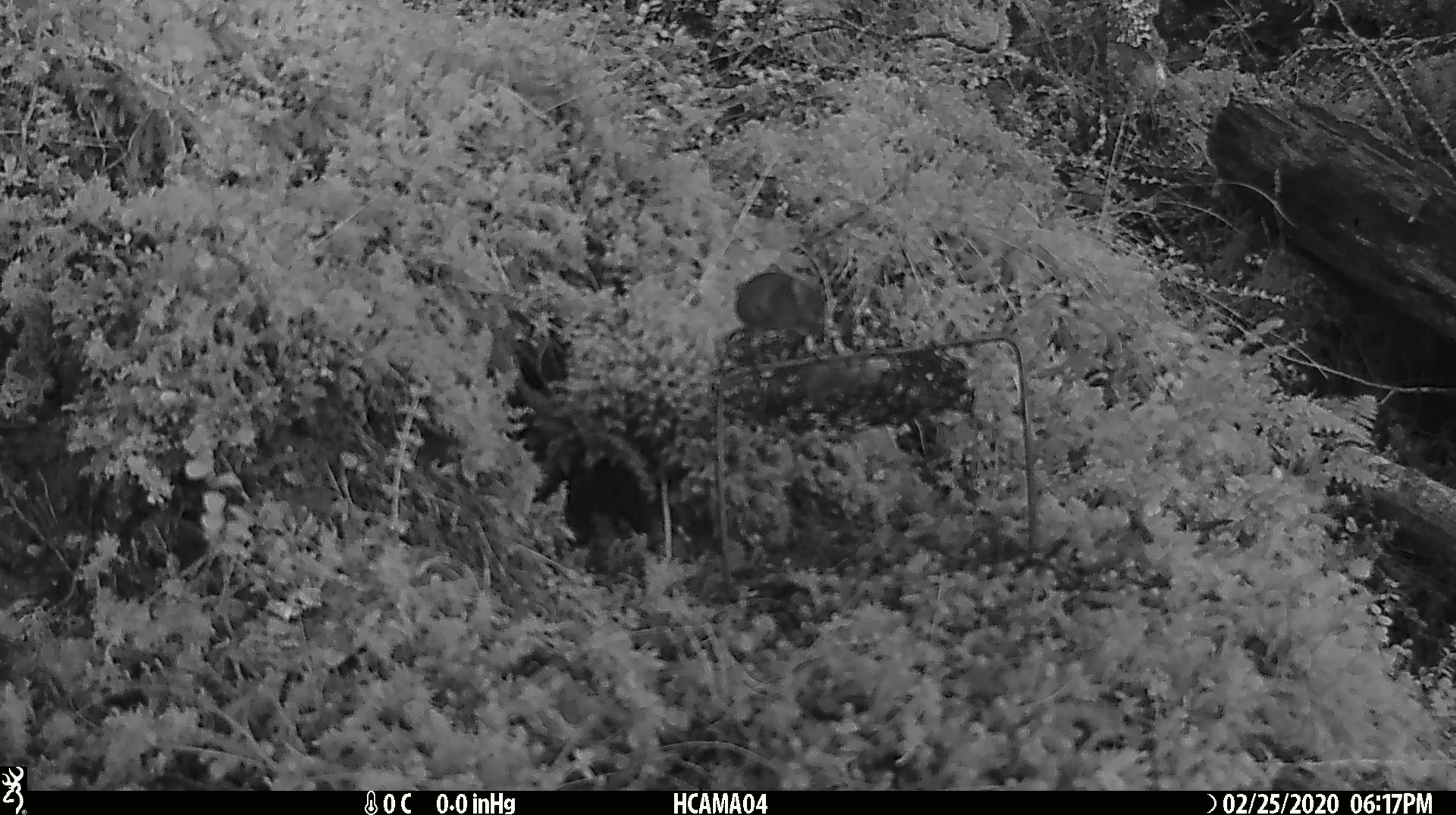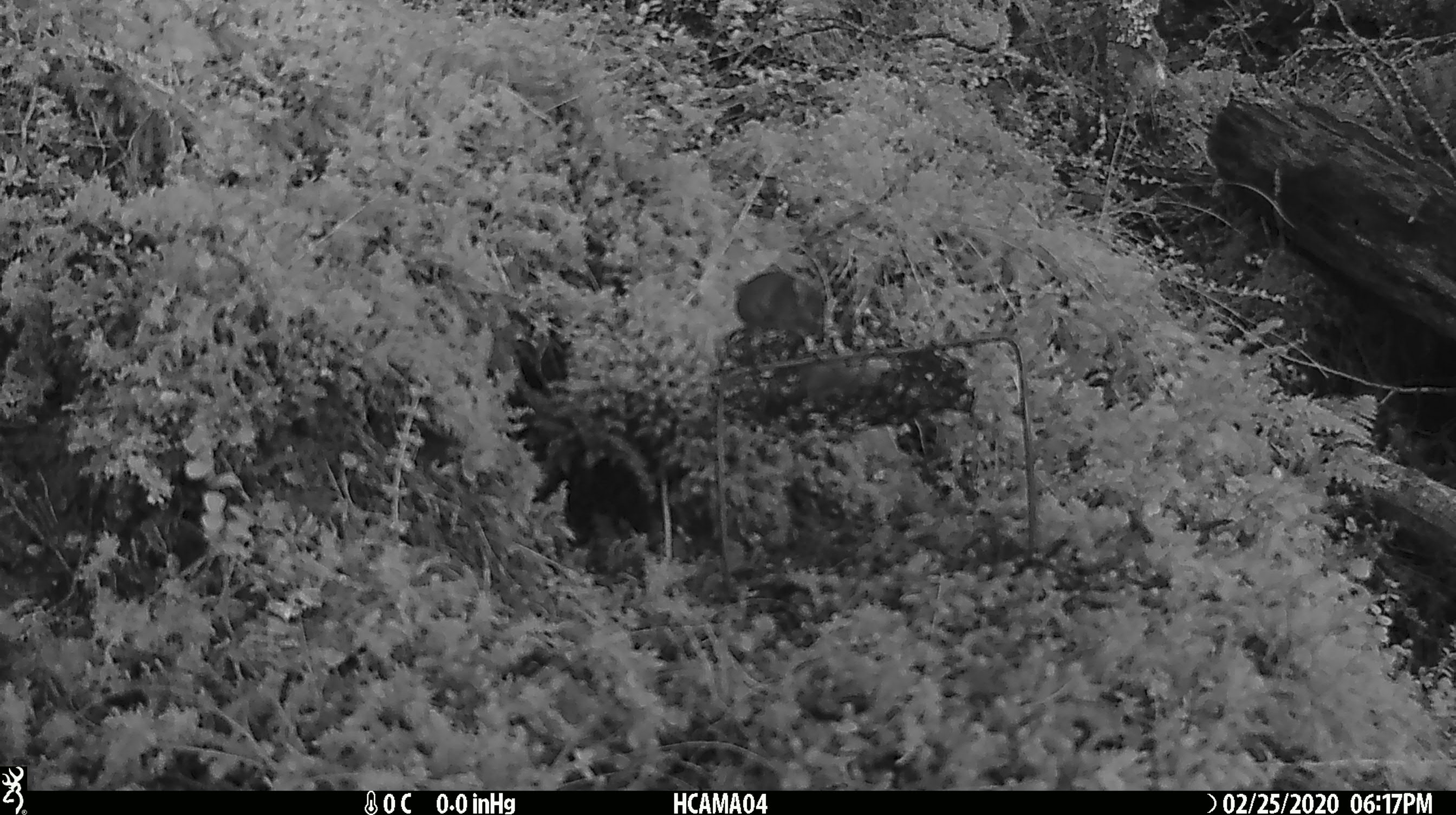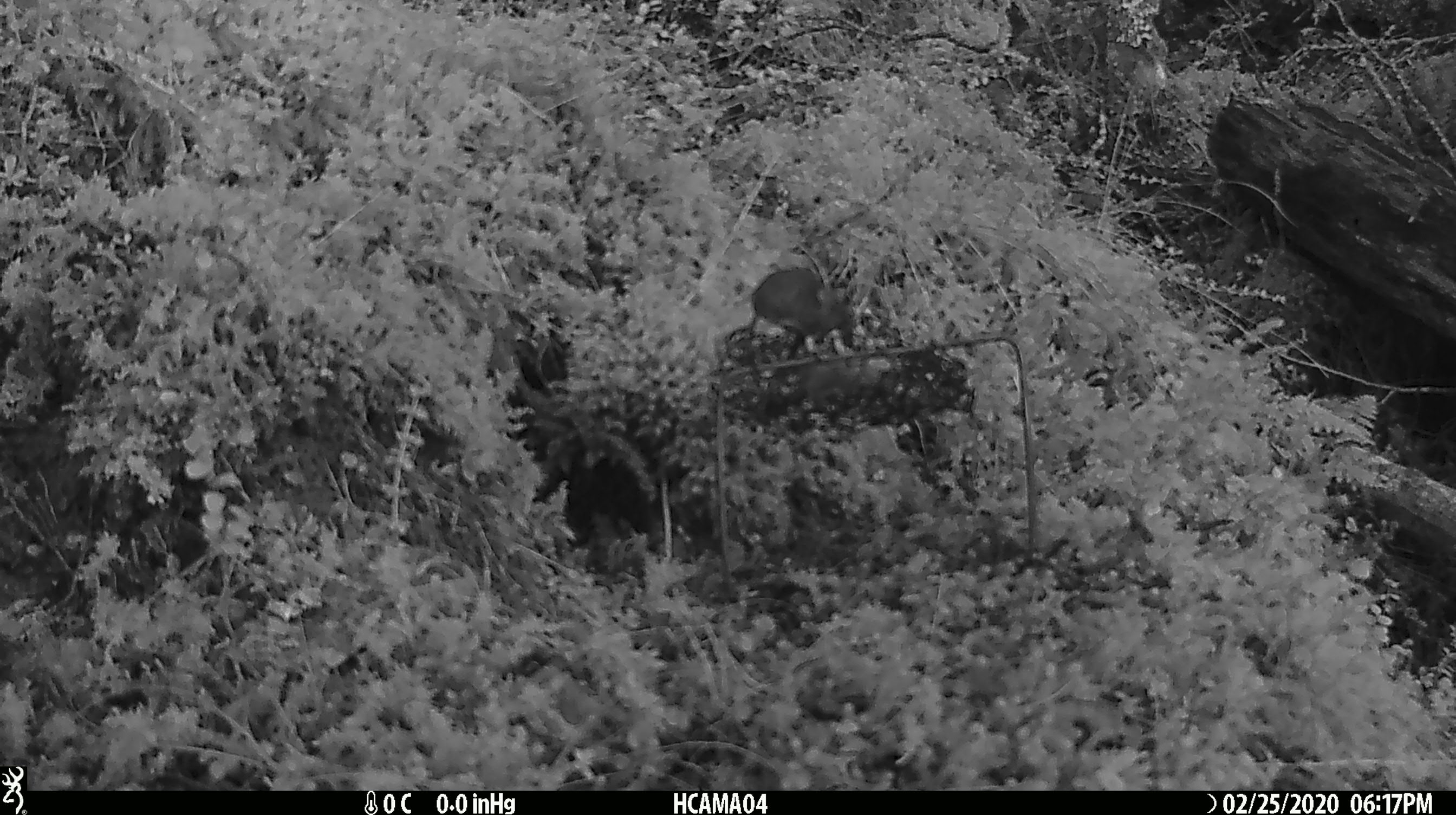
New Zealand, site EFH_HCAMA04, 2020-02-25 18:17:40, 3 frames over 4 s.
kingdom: Animalia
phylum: Chordata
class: Mammalia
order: Rodentia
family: Muridae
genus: Mus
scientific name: Mus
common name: mouse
Mouse (Mus).